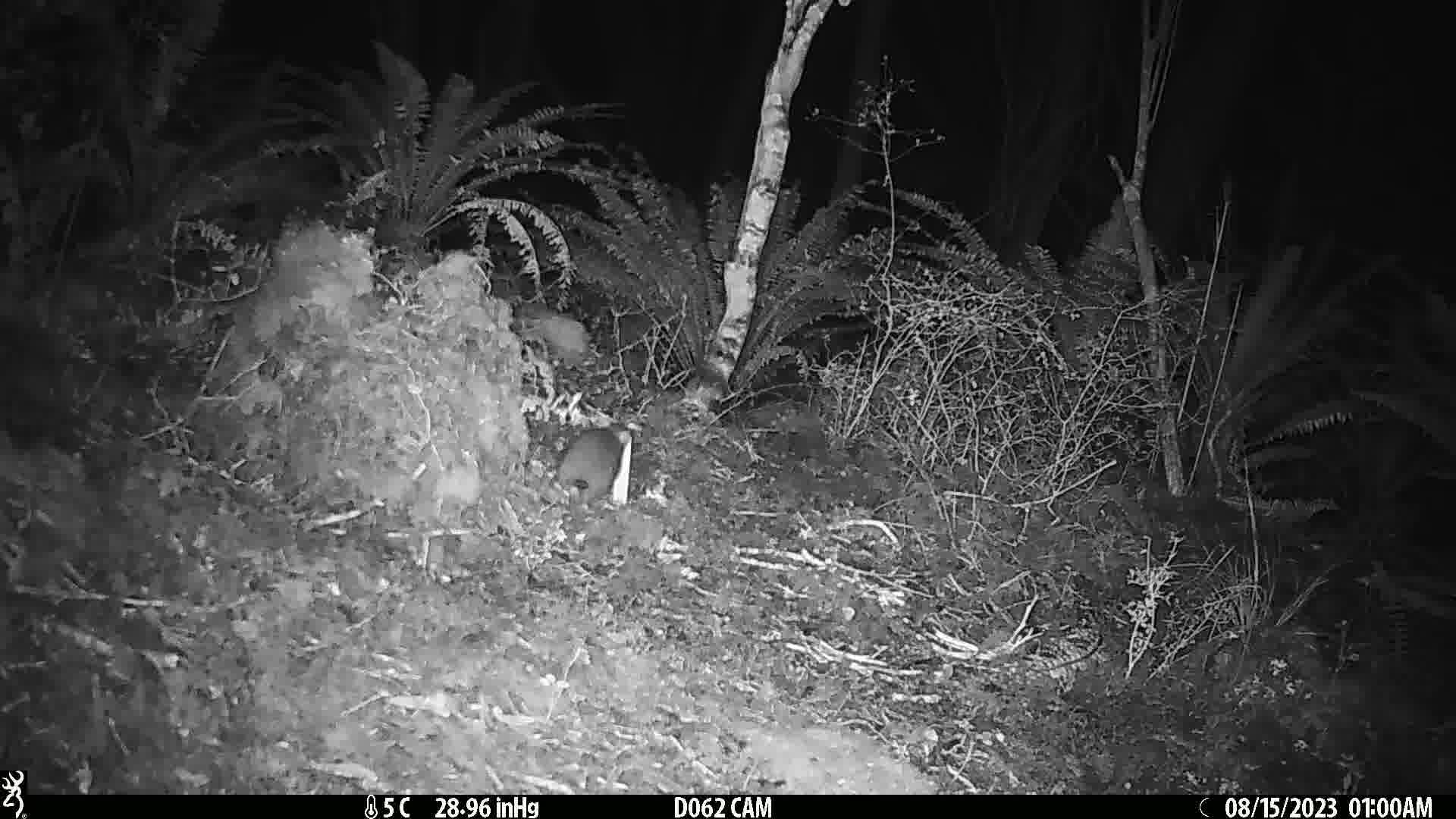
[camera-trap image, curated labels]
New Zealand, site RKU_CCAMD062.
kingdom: Animalia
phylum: Chordata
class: Mammalia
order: Rodentia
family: Muridae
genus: Rattus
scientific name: Rattus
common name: rat